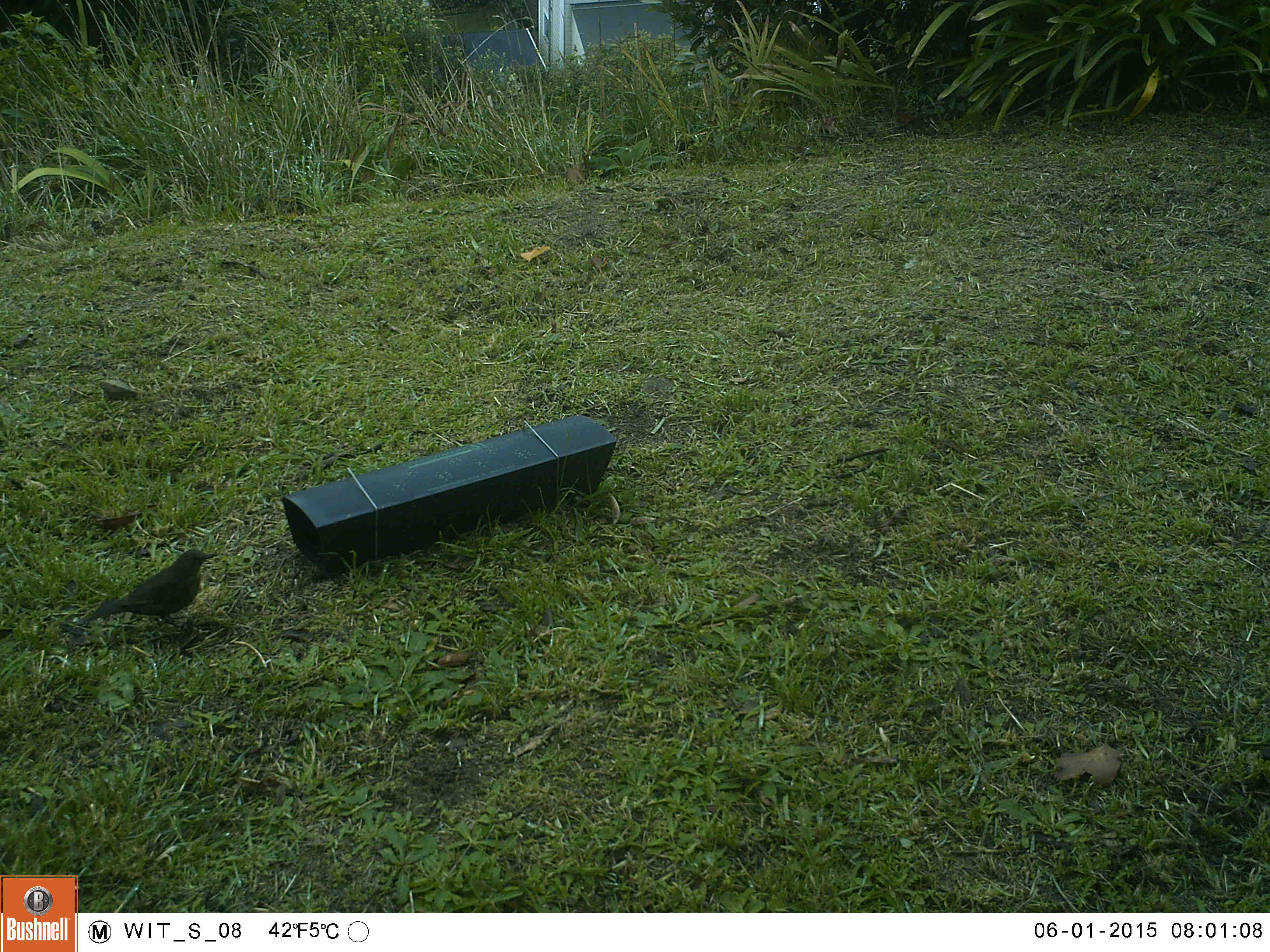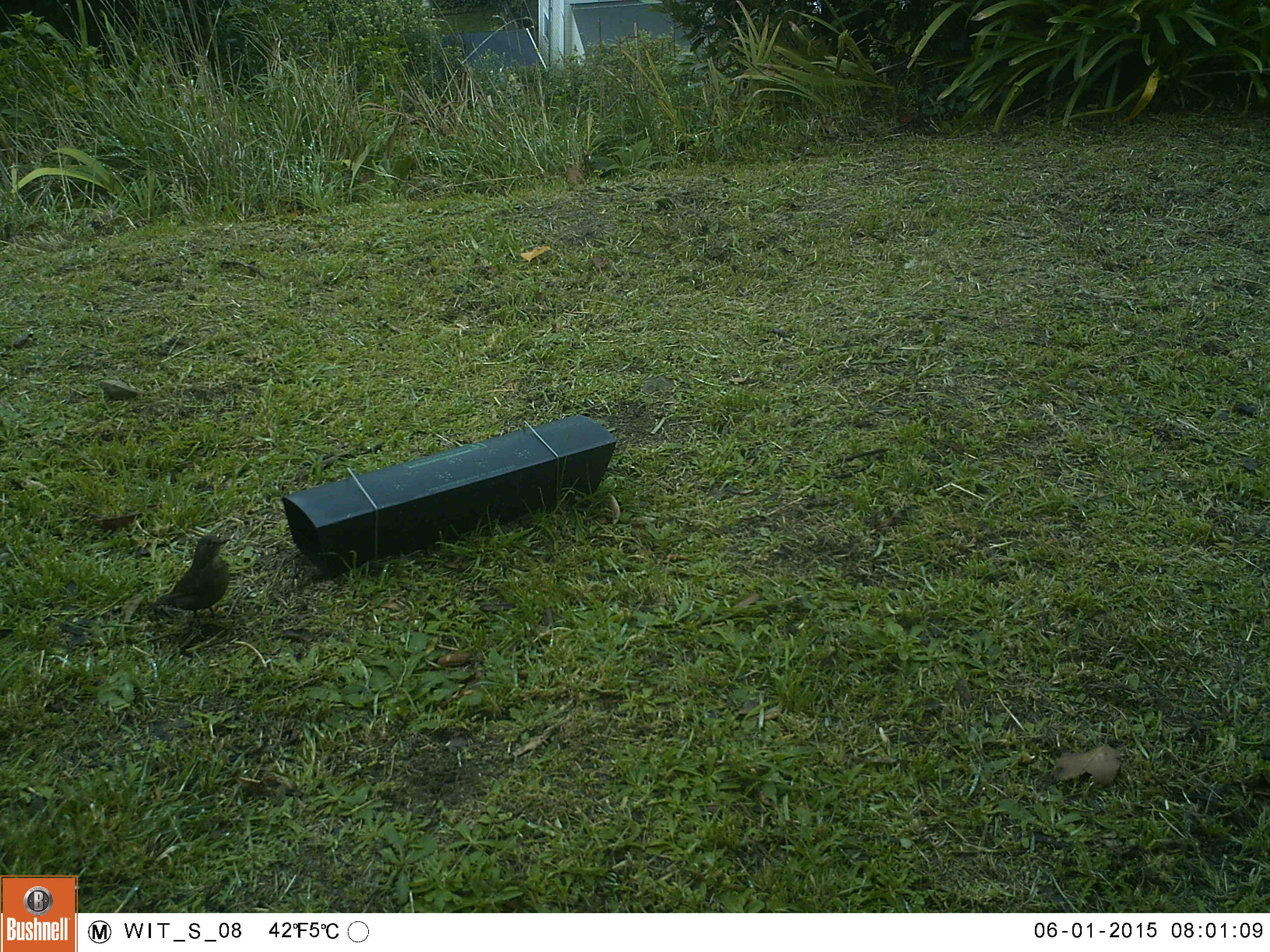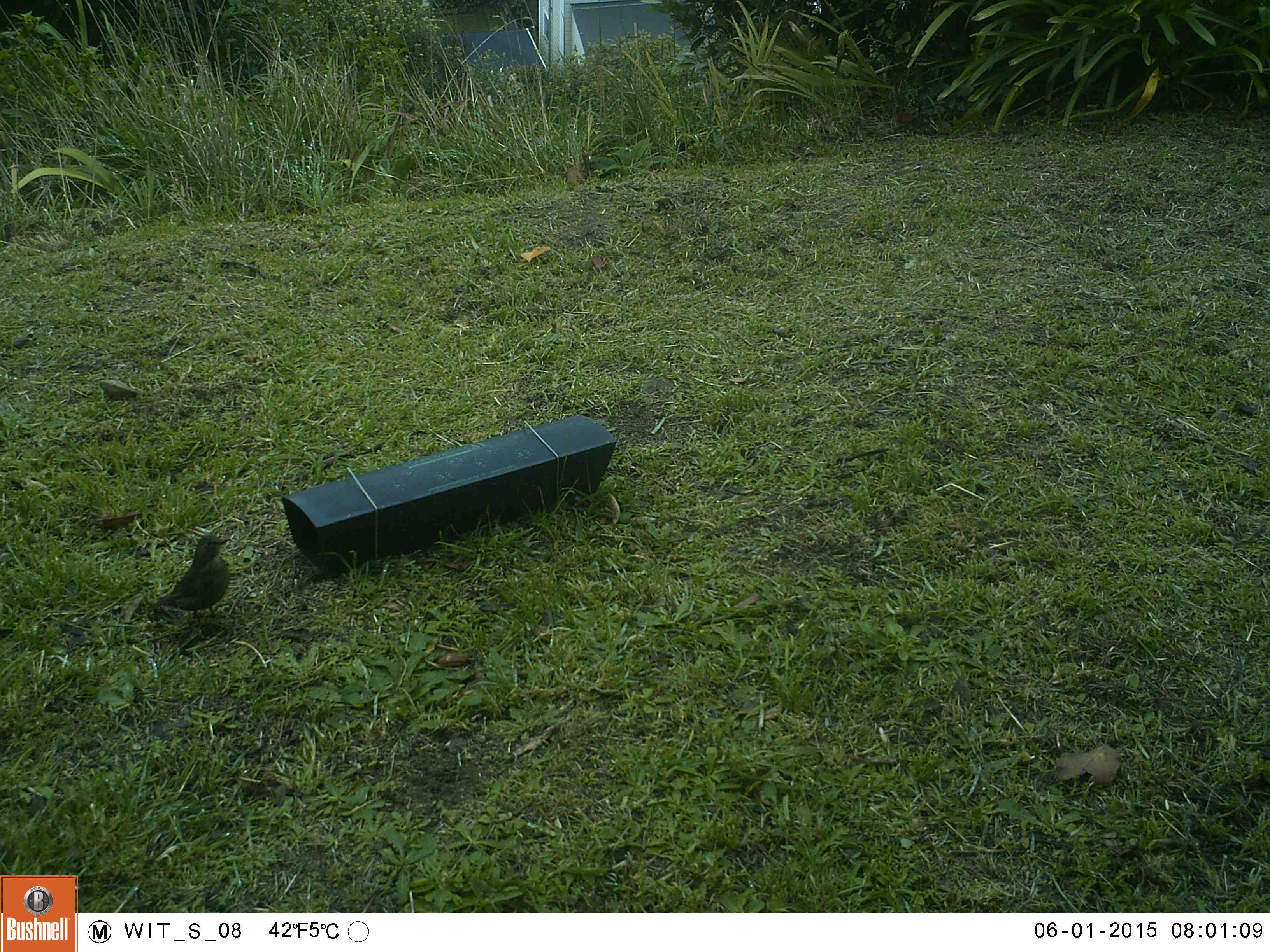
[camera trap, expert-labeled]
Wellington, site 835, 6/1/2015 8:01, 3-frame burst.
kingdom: Animalia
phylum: Chordata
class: Aves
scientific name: Aves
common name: bird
Bird (Aves).